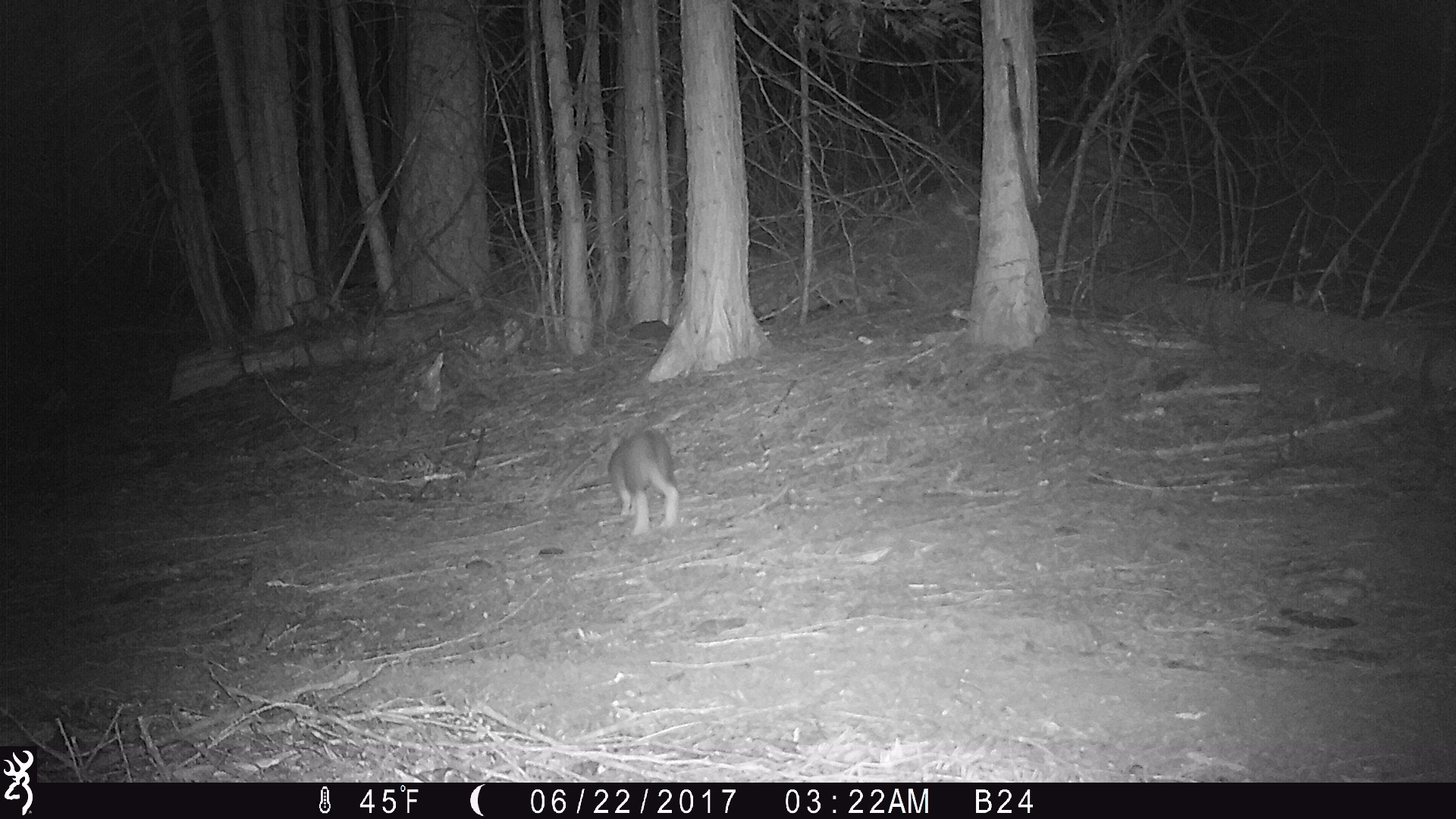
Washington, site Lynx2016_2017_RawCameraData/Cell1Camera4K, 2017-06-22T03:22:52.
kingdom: Animalia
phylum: Chordata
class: Mammalia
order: Lagomorpha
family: Leporidae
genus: Lepus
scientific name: Lepus americanus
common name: snowshoe hare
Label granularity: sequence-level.